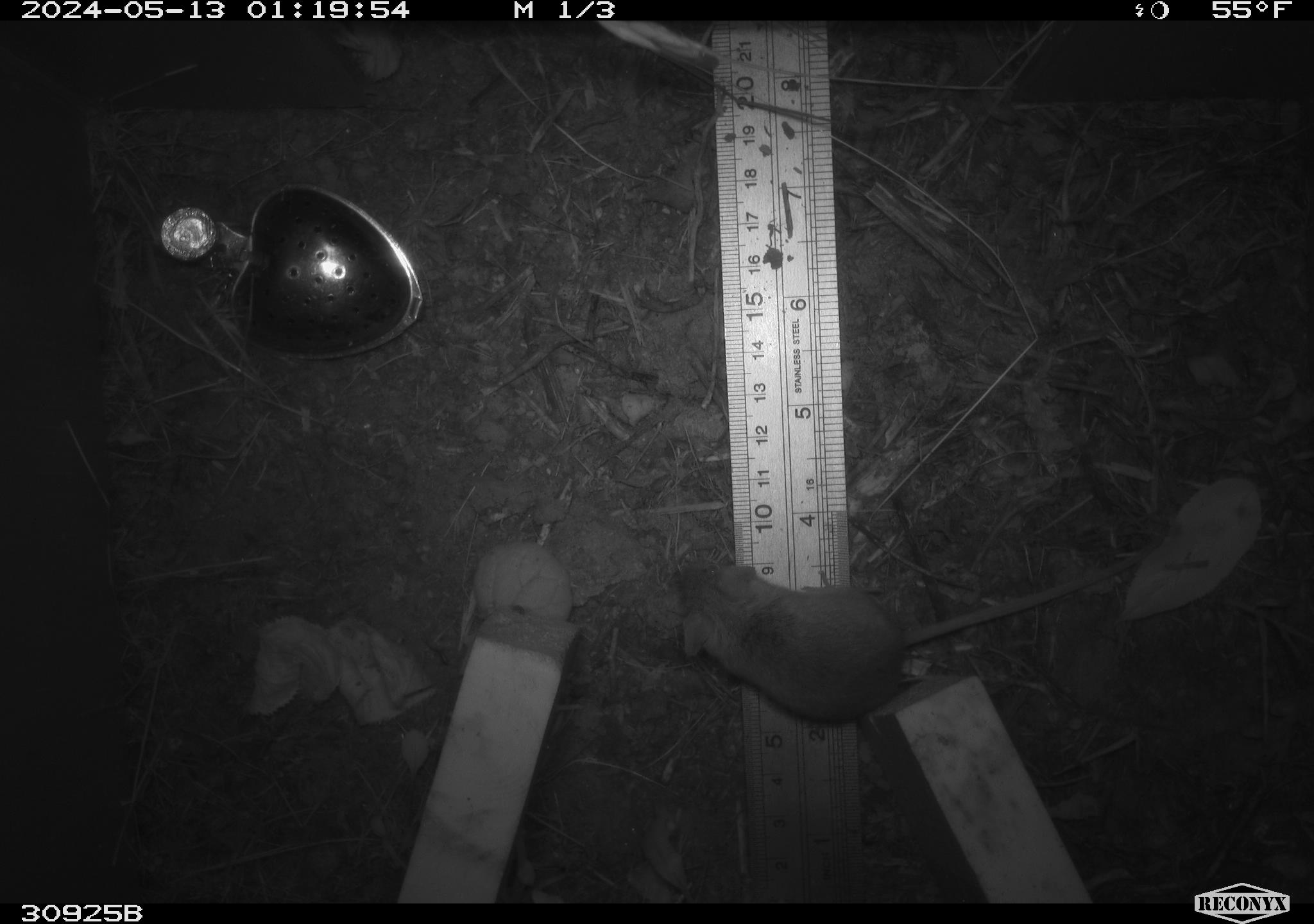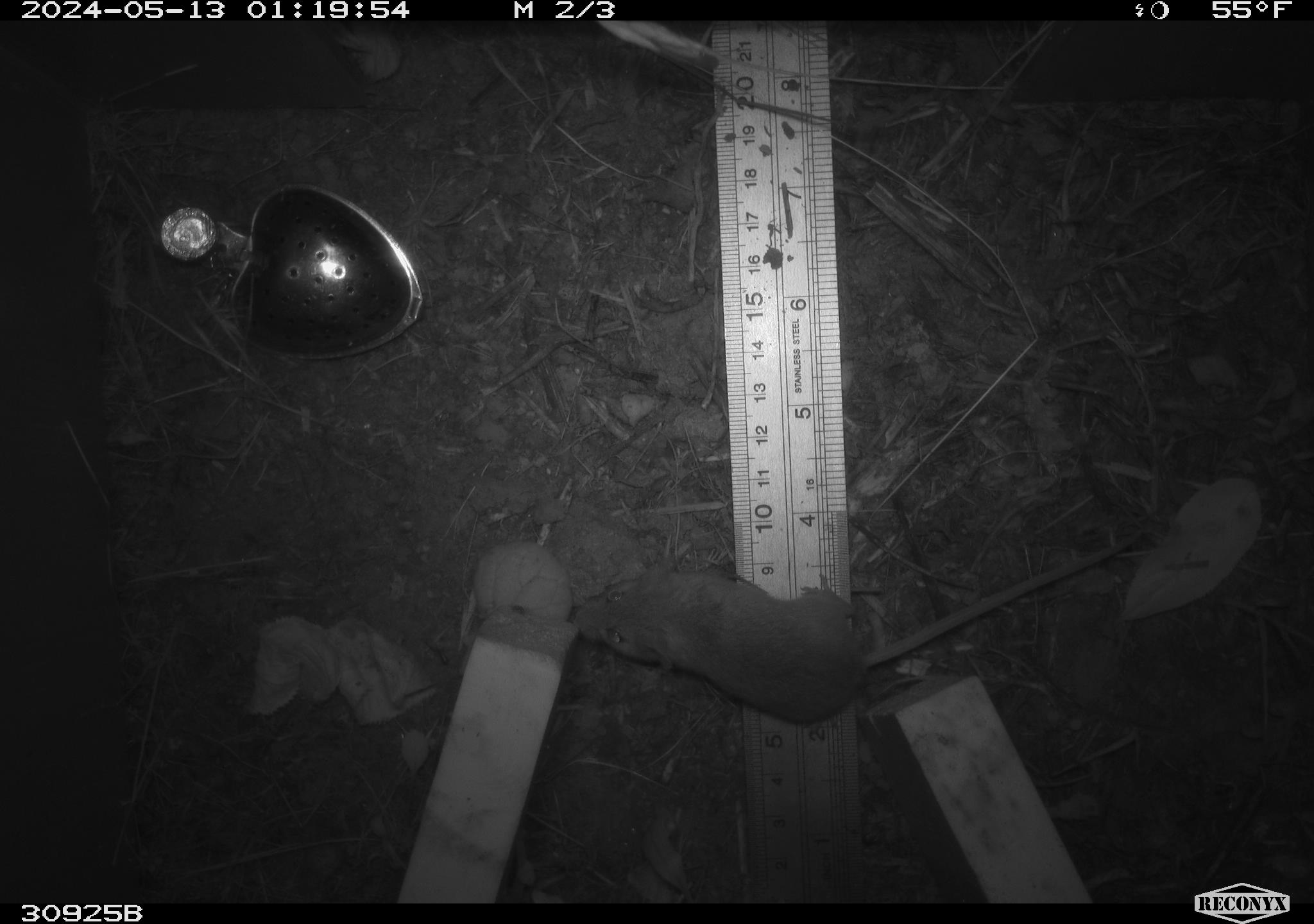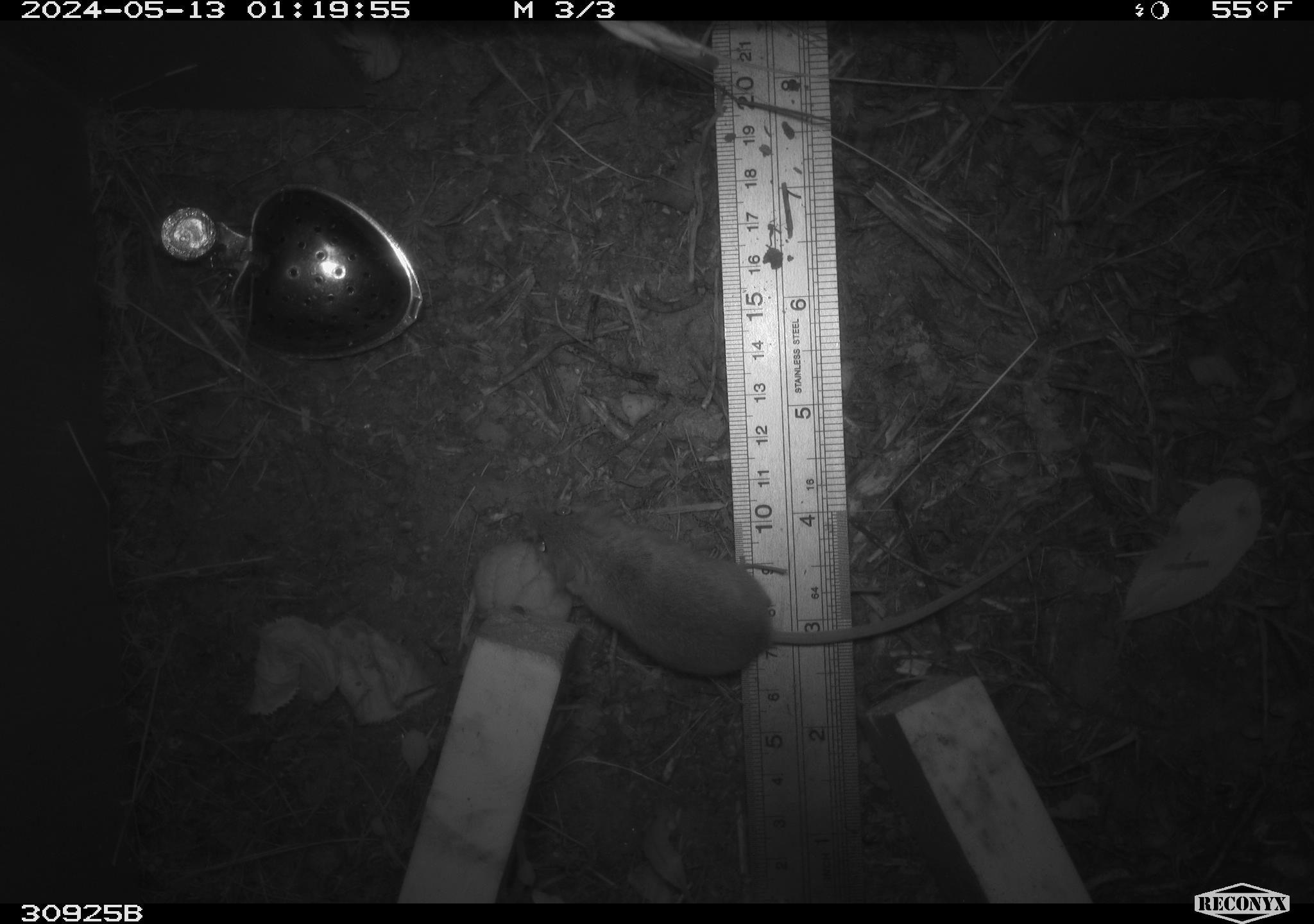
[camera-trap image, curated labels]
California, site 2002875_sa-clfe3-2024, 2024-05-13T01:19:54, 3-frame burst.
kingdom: Animalia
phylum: Chordata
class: Mammalia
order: Rodentia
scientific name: Rodentia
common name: mouse species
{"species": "mouse species (Rodentia)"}